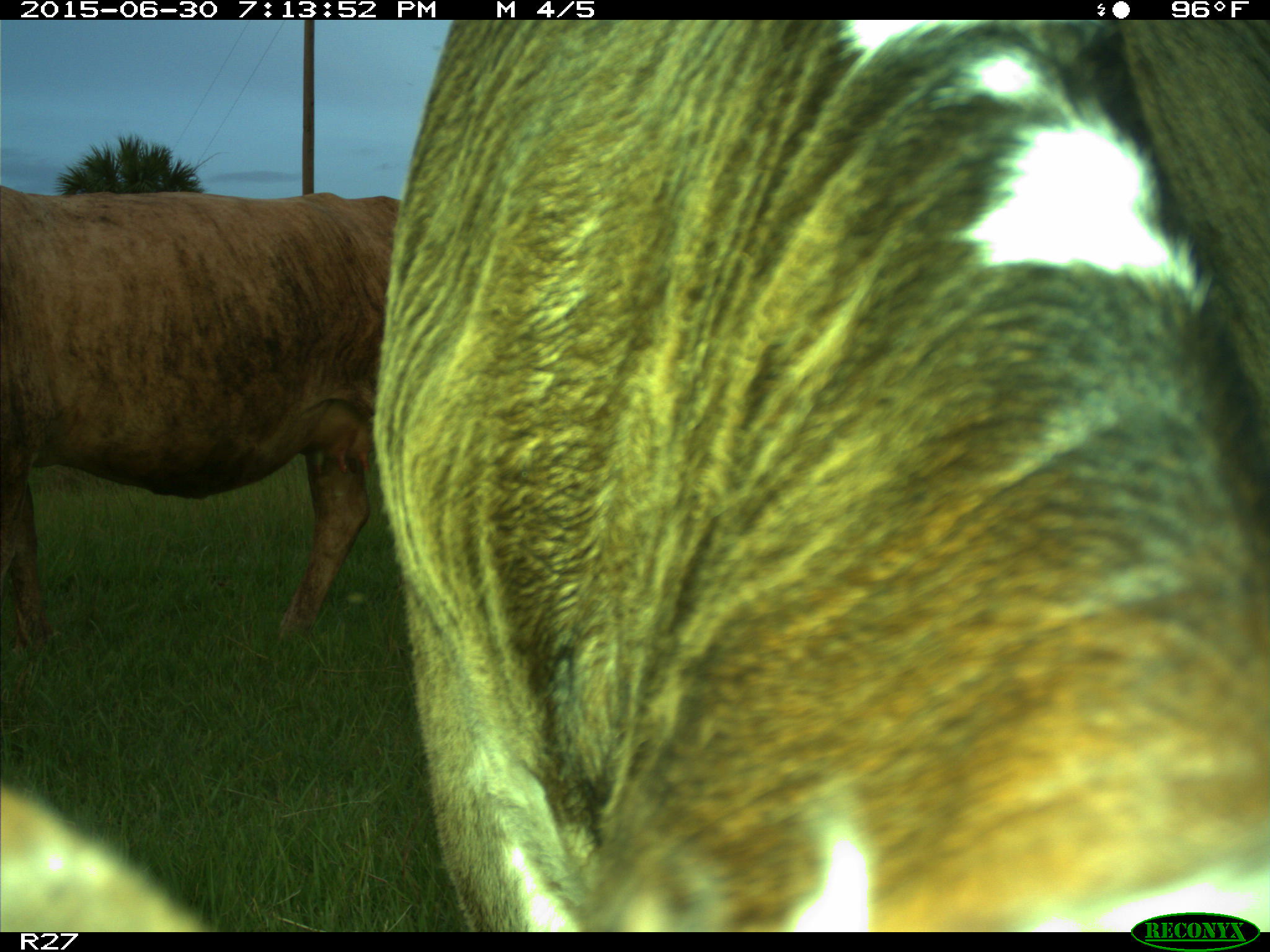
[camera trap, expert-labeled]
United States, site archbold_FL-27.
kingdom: Animalia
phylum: Chordata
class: Mammalia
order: Artiodactyla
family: Bovidae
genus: Bos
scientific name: Bos taurus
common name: domestic cow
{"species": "Bos taurus (domestic cow)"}